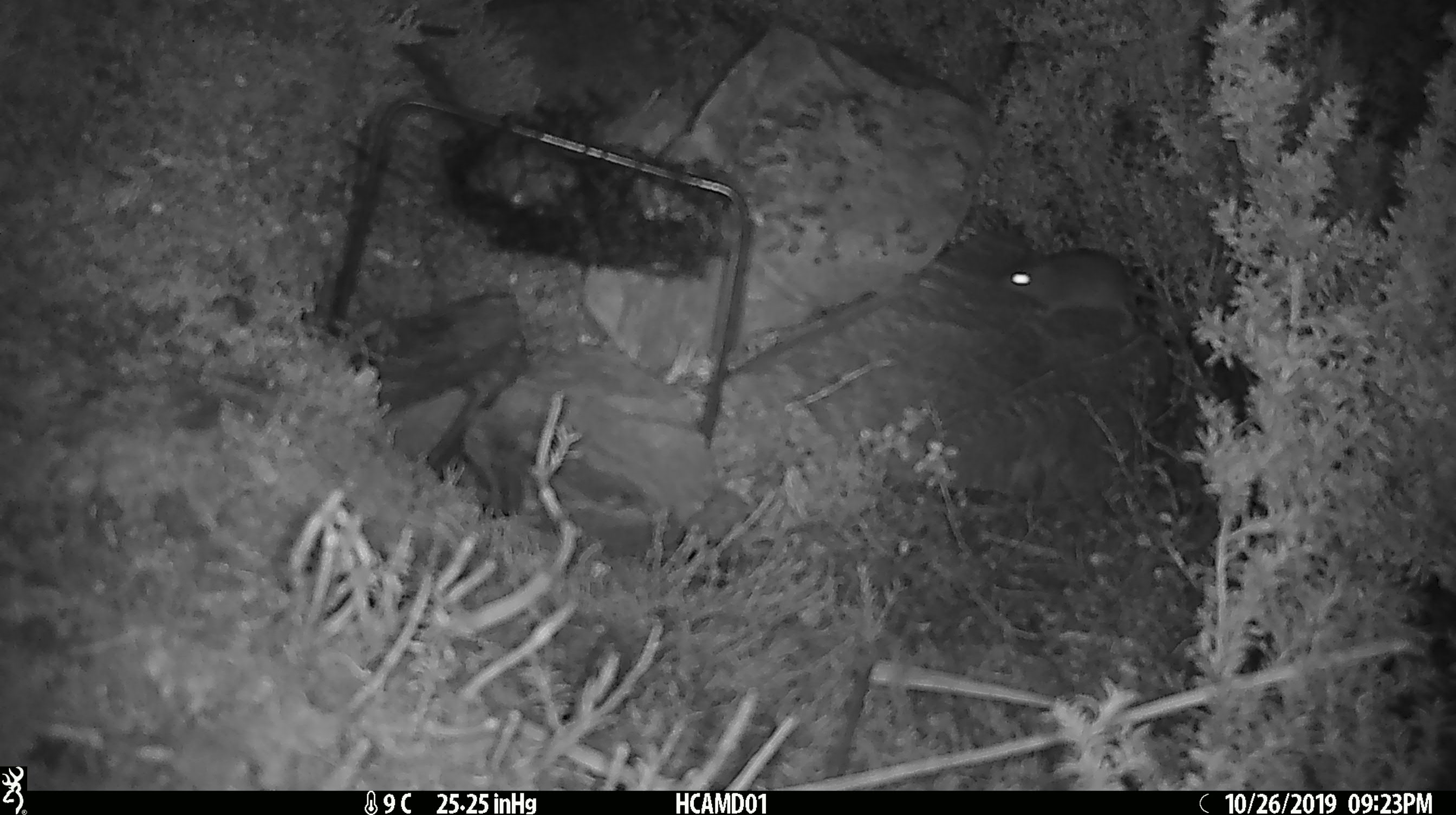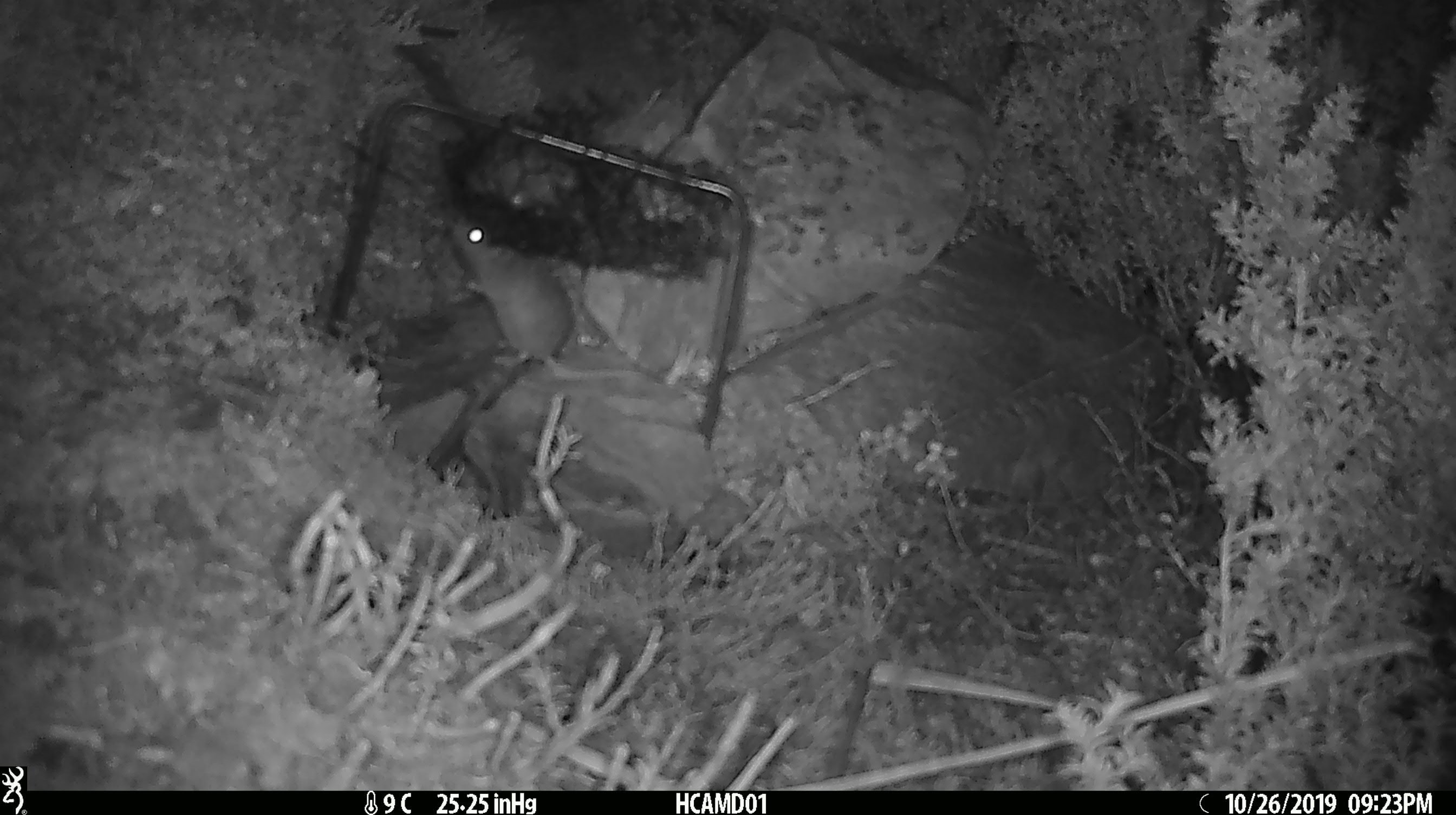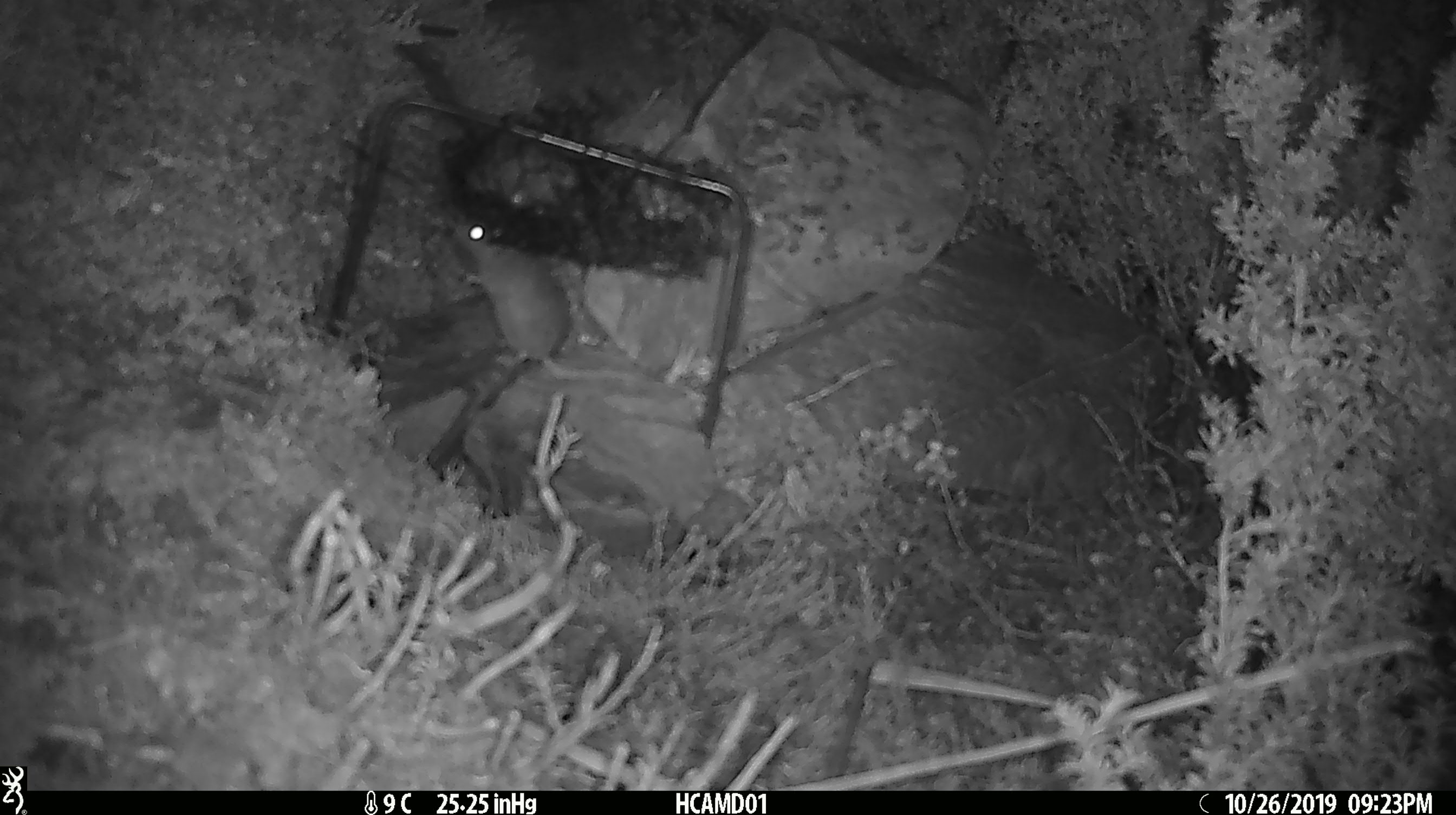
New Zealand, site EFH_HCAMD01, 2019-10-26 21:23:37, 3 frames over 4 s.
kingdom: Animalia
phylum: Chordata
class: Mammalia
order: Rodentia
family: Muridae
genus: Mus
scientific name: Mus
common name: mouse